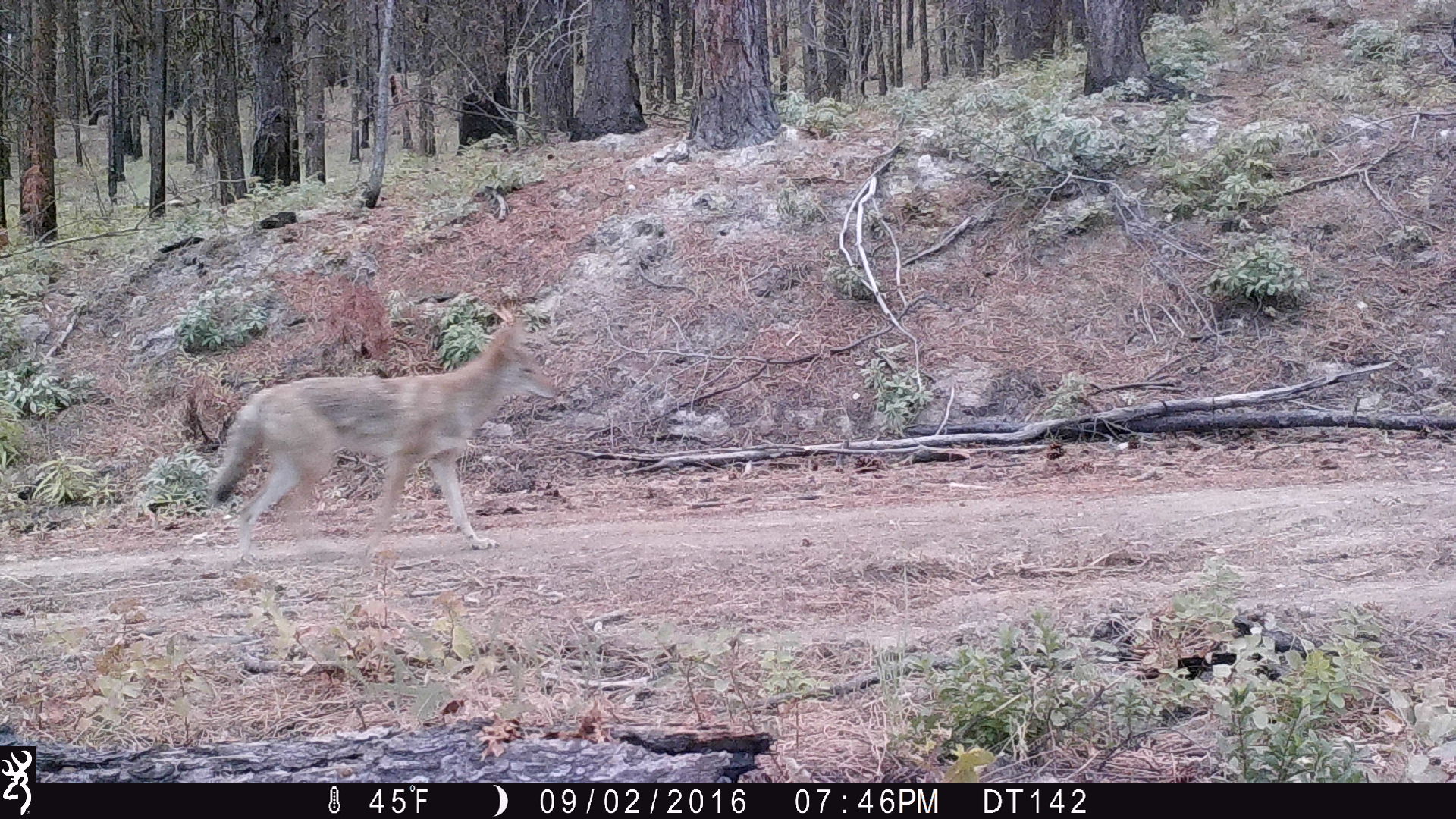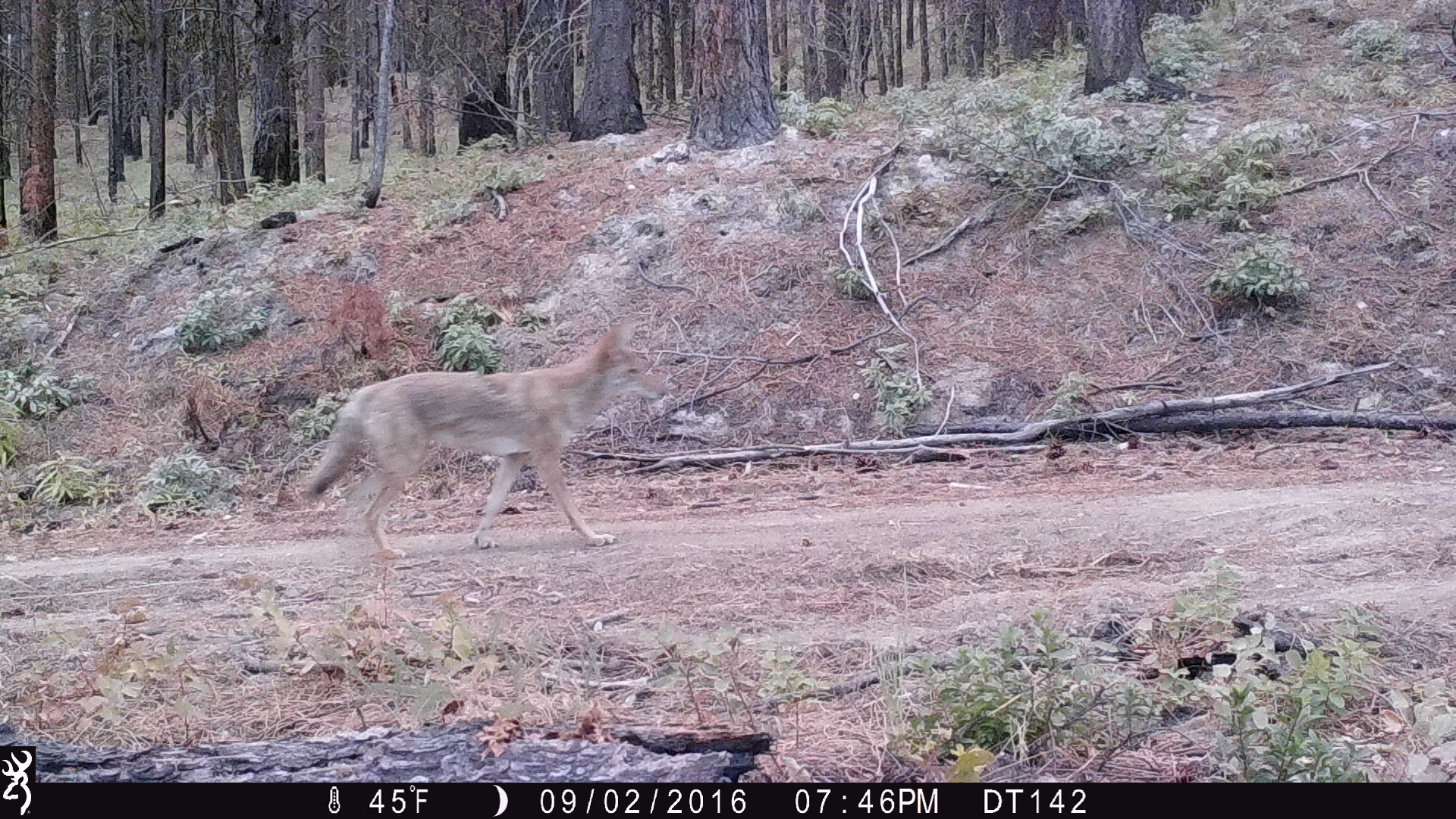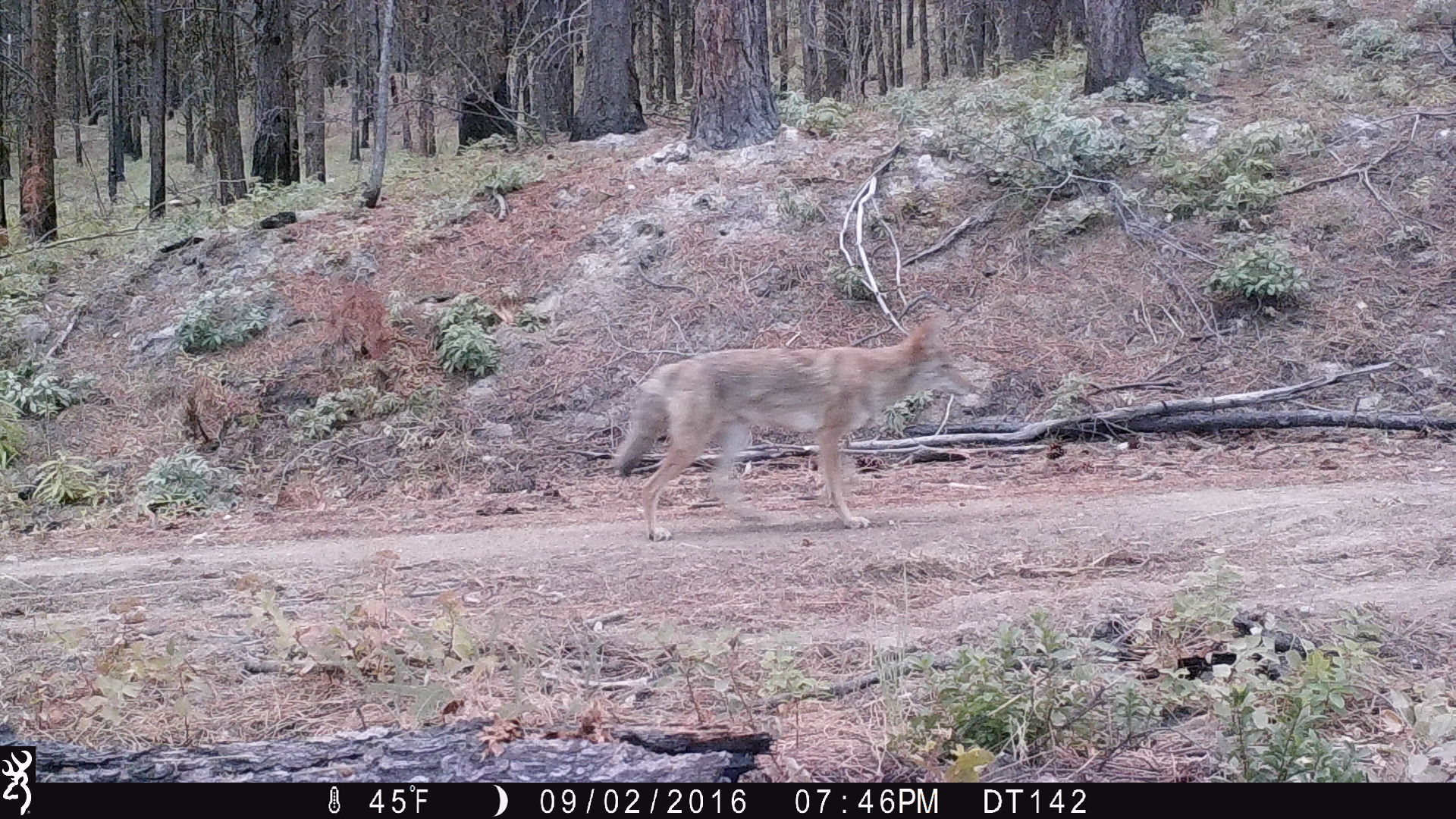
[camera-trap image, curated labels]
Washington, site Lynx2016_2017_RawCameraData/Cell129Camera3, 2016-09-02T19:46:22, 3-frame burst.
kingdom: Animalia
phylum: Chordata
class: Mammalia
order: Carnivora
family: Canidae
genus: Canis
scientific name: Canis latrans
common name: coyote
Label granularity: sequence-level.